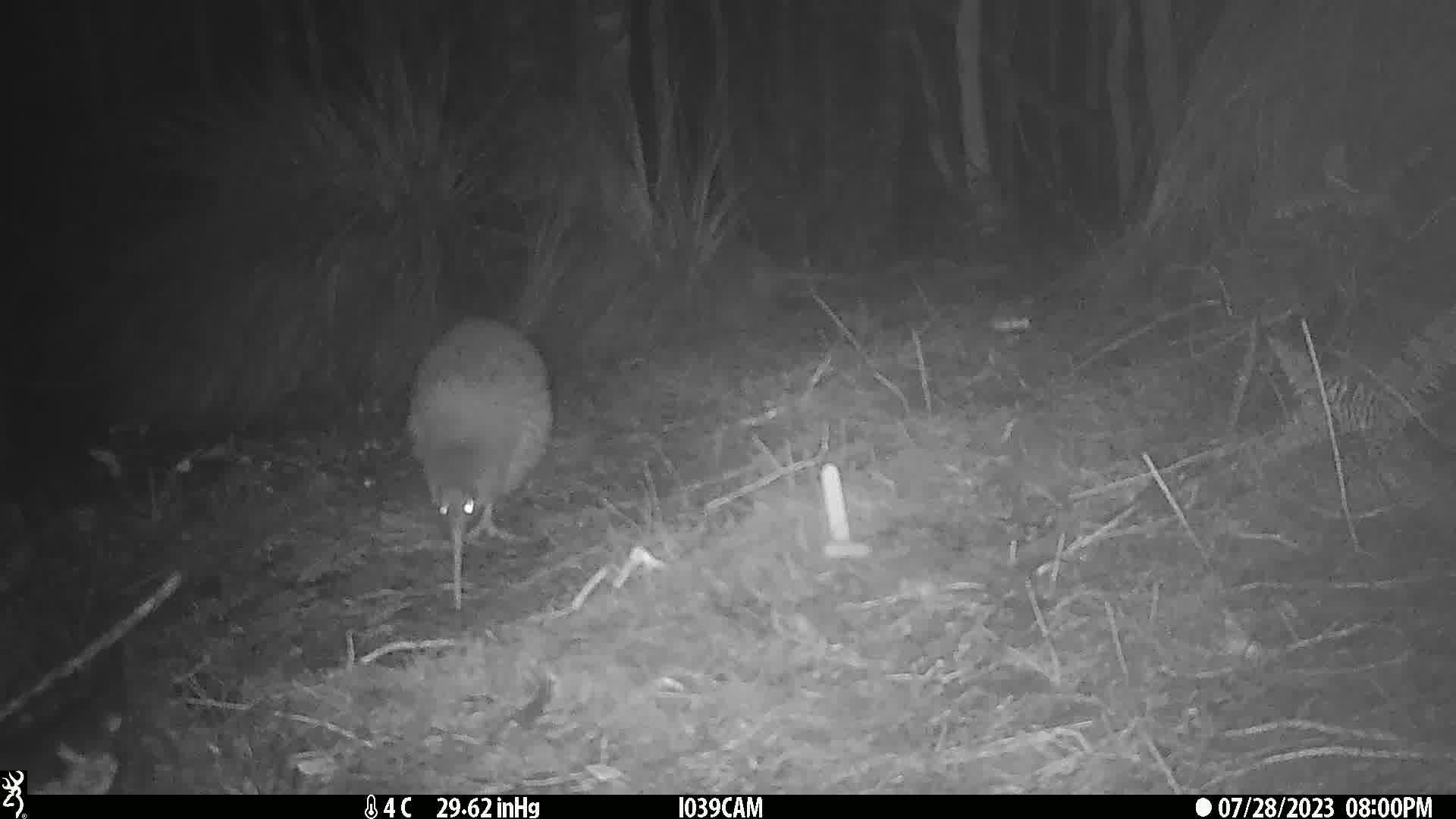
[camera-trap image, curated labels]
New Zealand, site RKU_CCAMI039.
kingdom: Animalia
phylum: Chordata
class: Aves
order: Apterygiformes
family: Apterygidae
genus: Apteryx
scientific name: Apteryx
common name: kiwi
Kiwi (Apteryx).